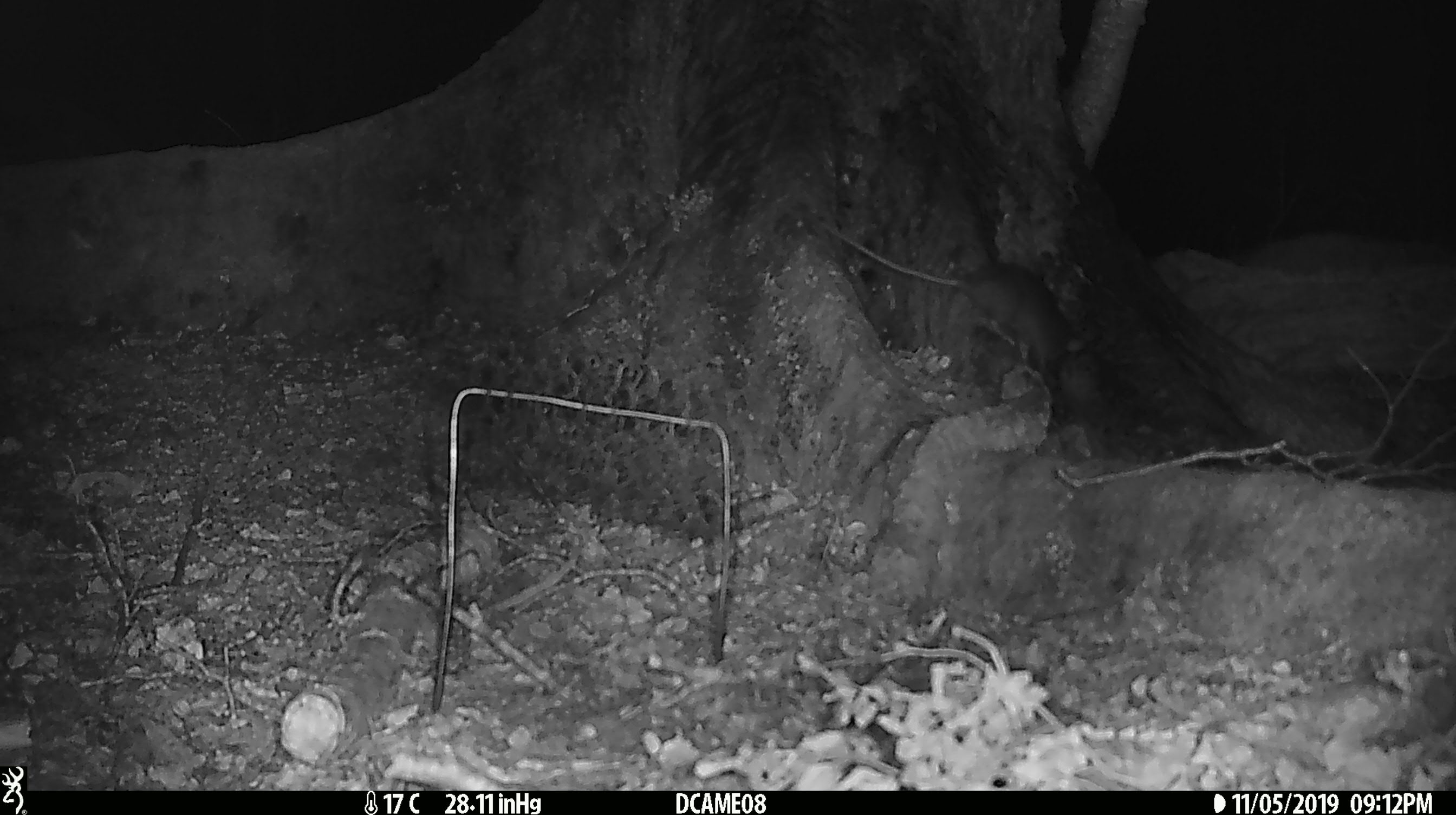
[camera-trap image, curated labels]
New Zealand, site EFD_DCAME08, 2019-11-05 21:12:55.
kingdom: Animalia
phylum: Chordata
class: Mammalia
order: Rodentia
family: Muridae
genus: Rattus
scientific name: Rattus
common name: rat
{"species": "rat (Rattus)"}